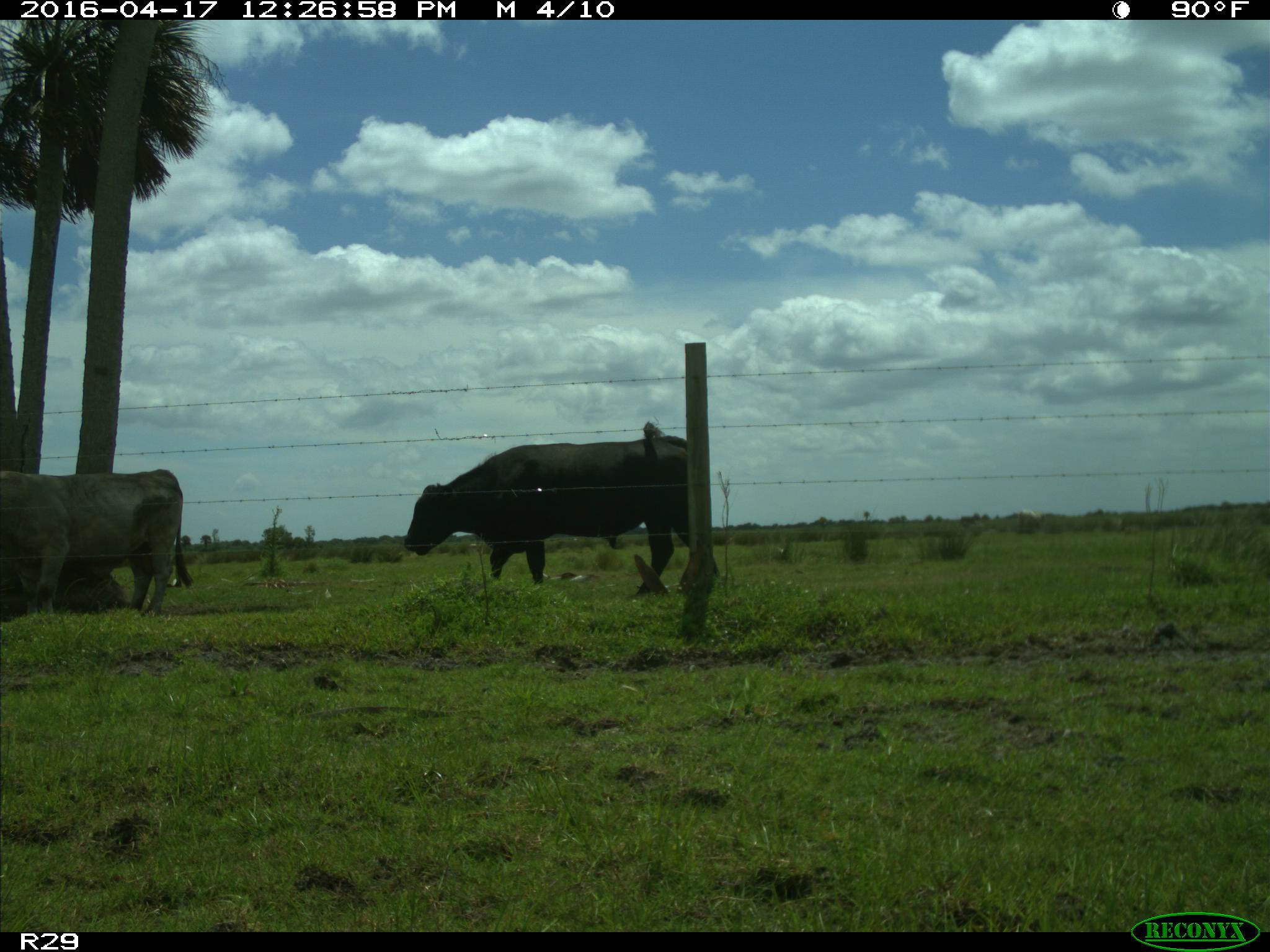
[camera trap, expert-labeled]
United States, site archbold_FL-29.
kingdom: Animalia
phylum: Chordata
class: Mammalia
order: Artiodactyla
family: Bovidae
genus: Bos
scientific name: Bos taurus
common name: domestic cow